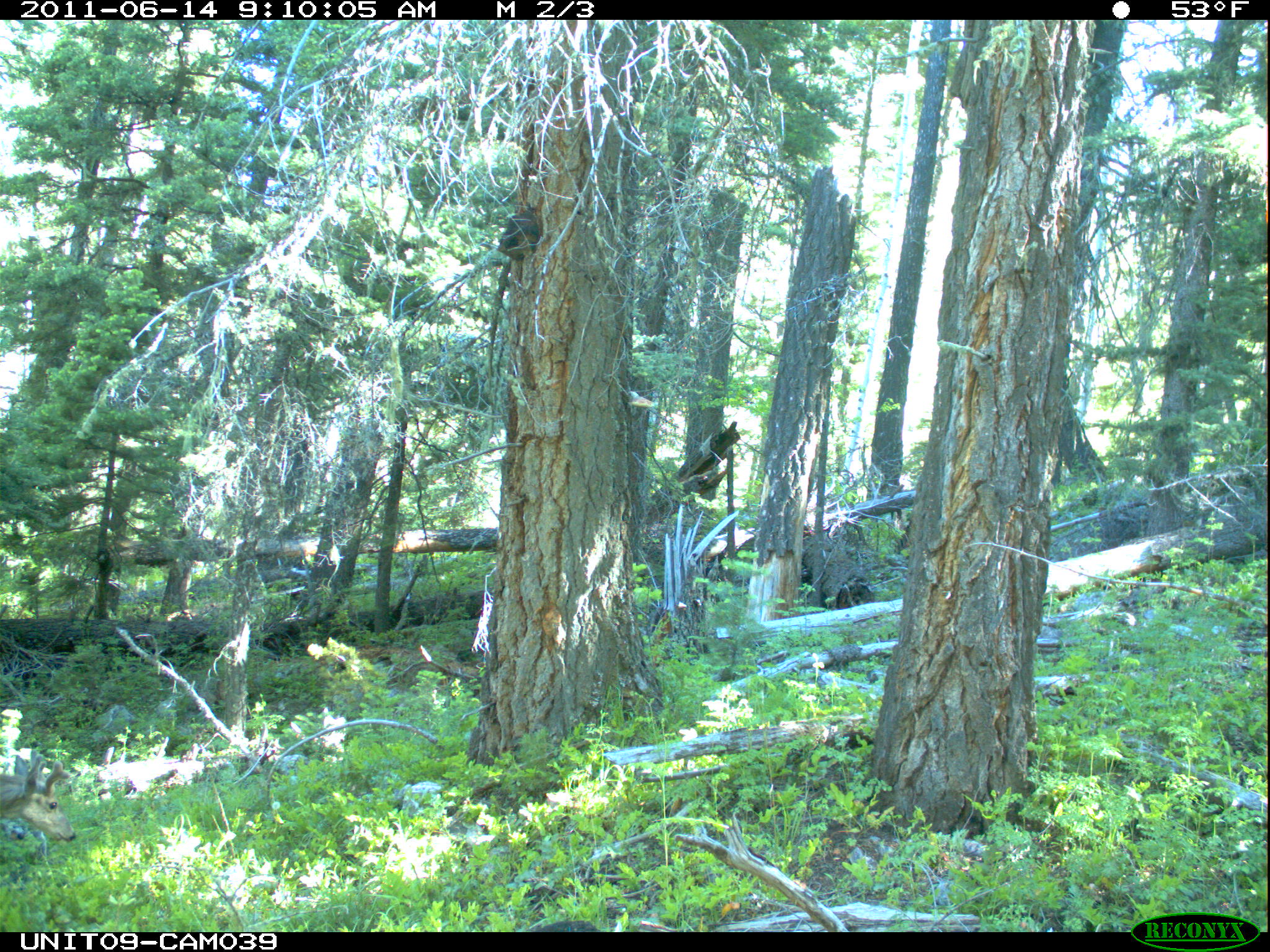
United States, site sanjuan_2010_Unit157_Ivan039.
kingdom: Animalia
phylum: Chordata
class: Mammalia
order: Artiodactyla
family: Cervidae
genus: Odocoileus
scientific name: Odocoileus hemionus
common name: mule deer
Odocoileus hemionus (mule deer).